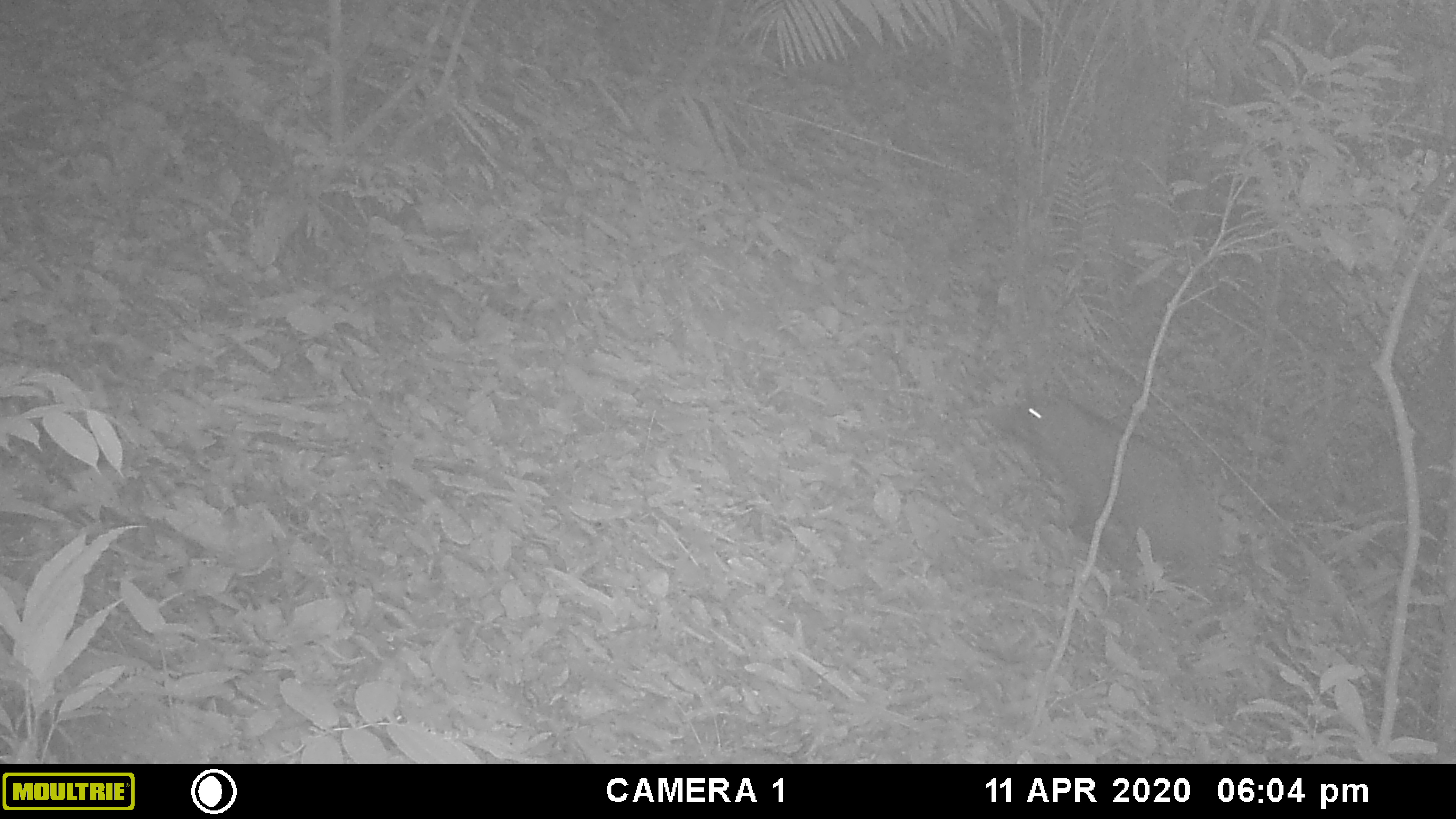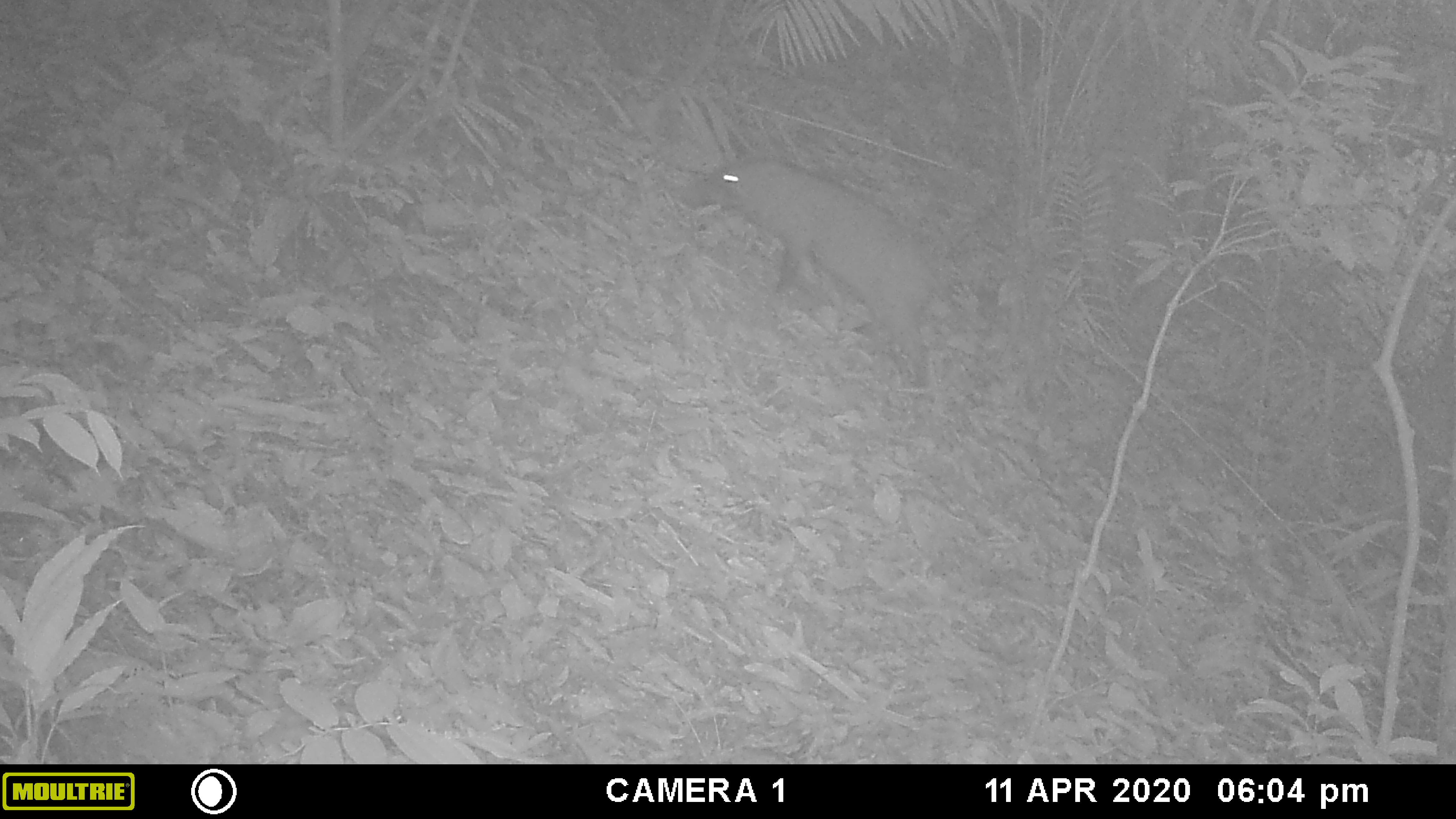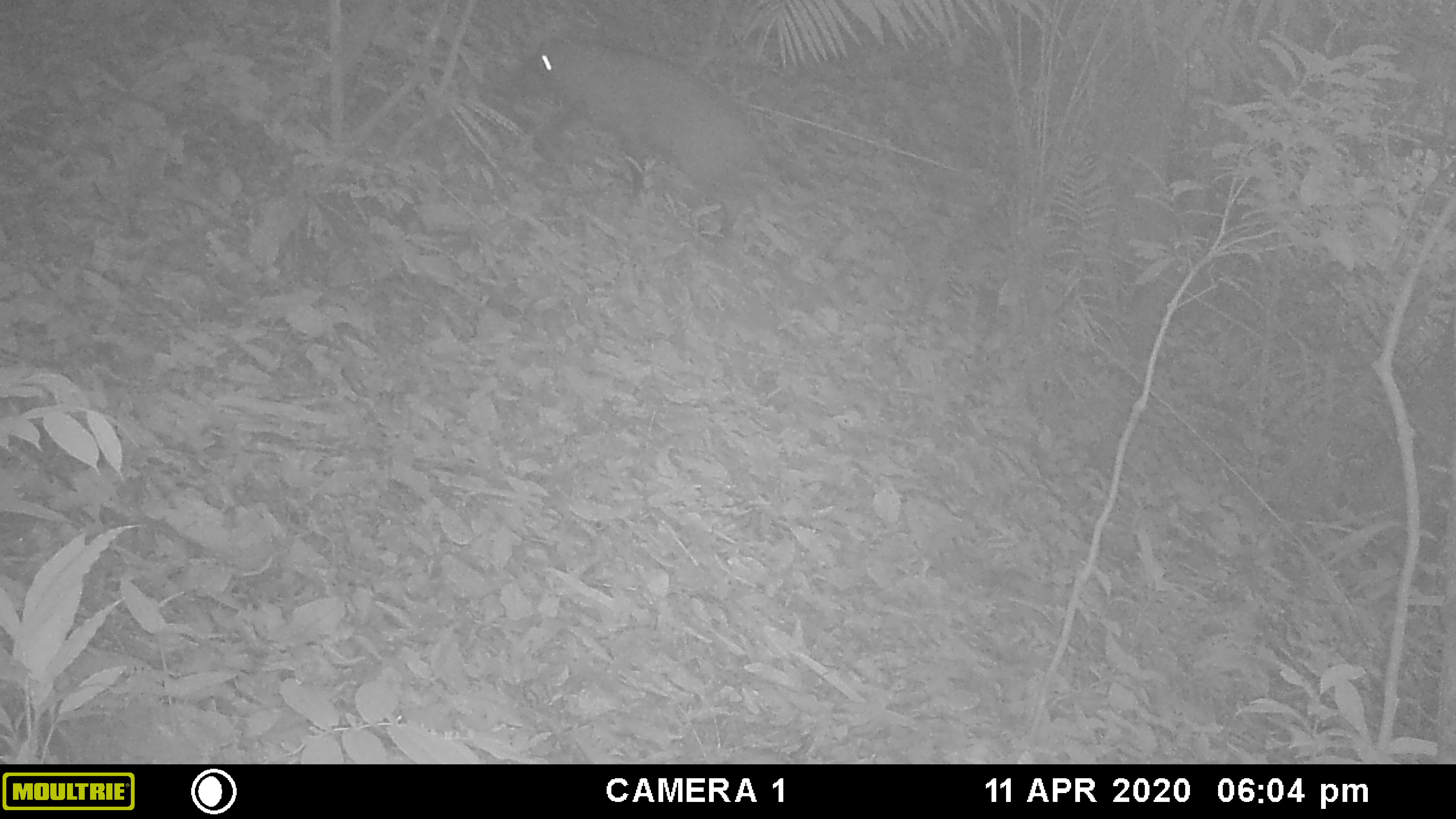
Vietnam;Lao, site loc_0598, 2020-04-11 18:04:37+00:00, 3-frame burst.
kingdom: Animalia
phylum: Chordata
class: Mammalia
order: Artiodactyla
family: Suidae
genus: Sus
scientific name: Sus scrofa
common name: eurasian wild pig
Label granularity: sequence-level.